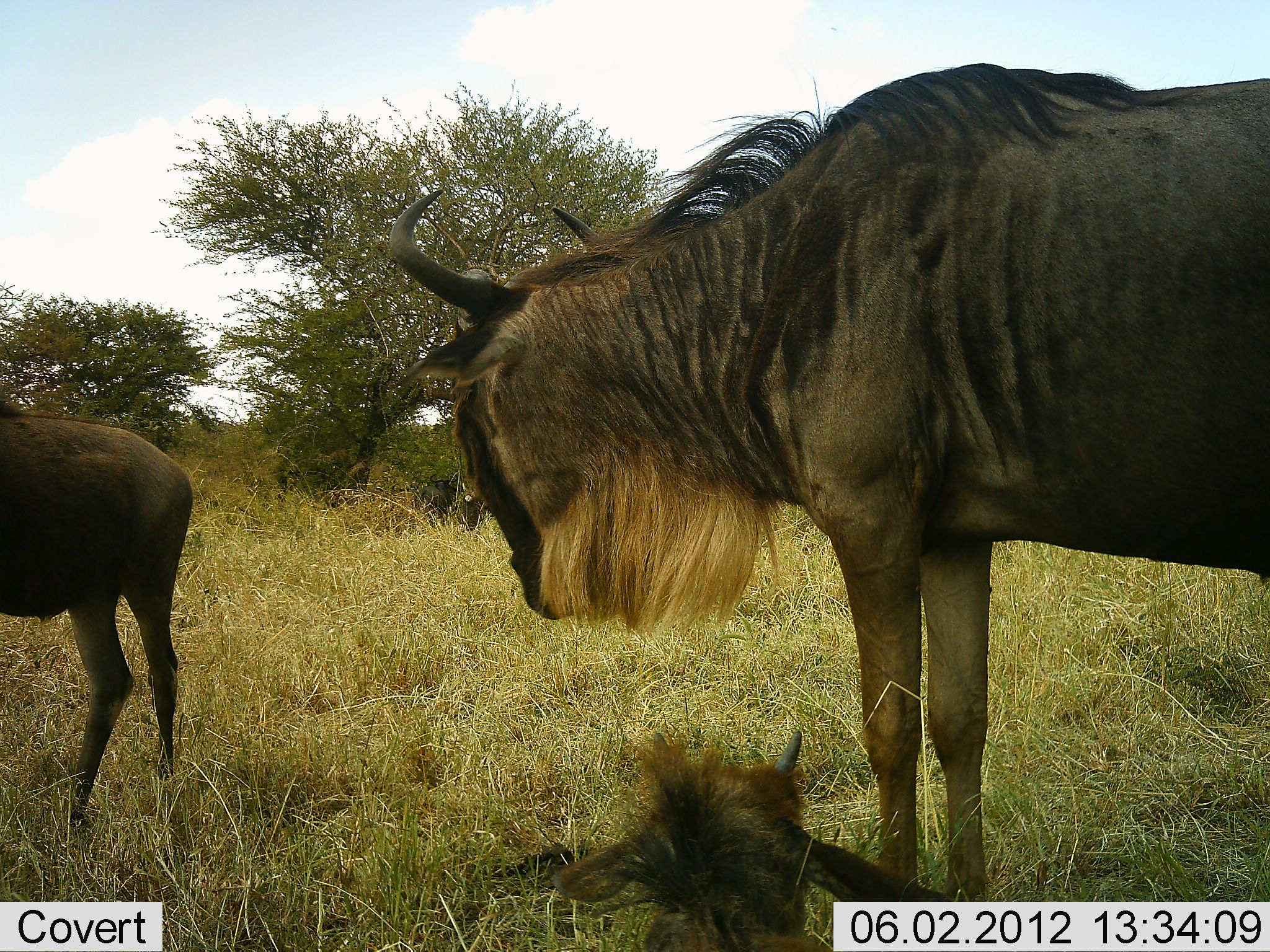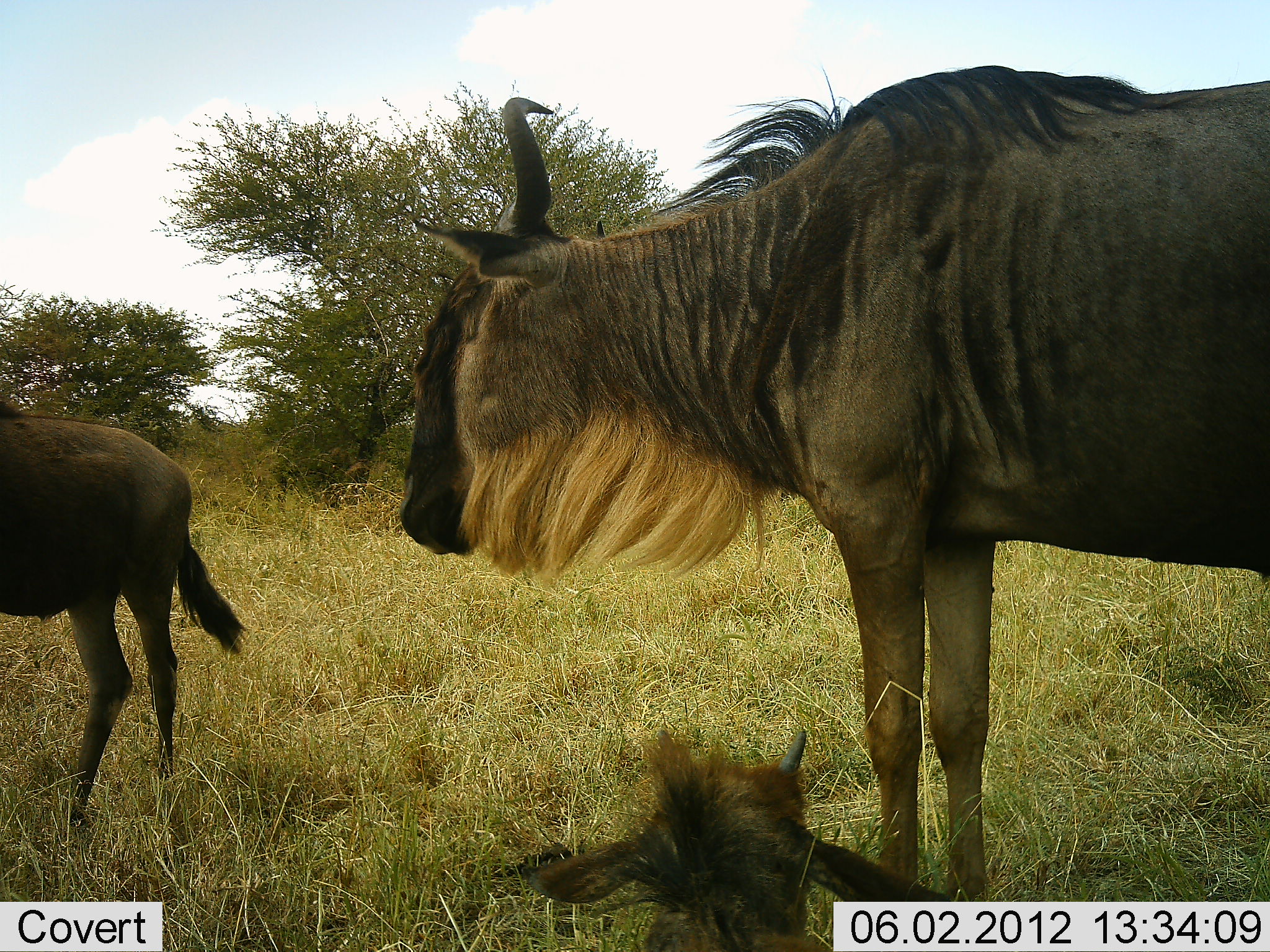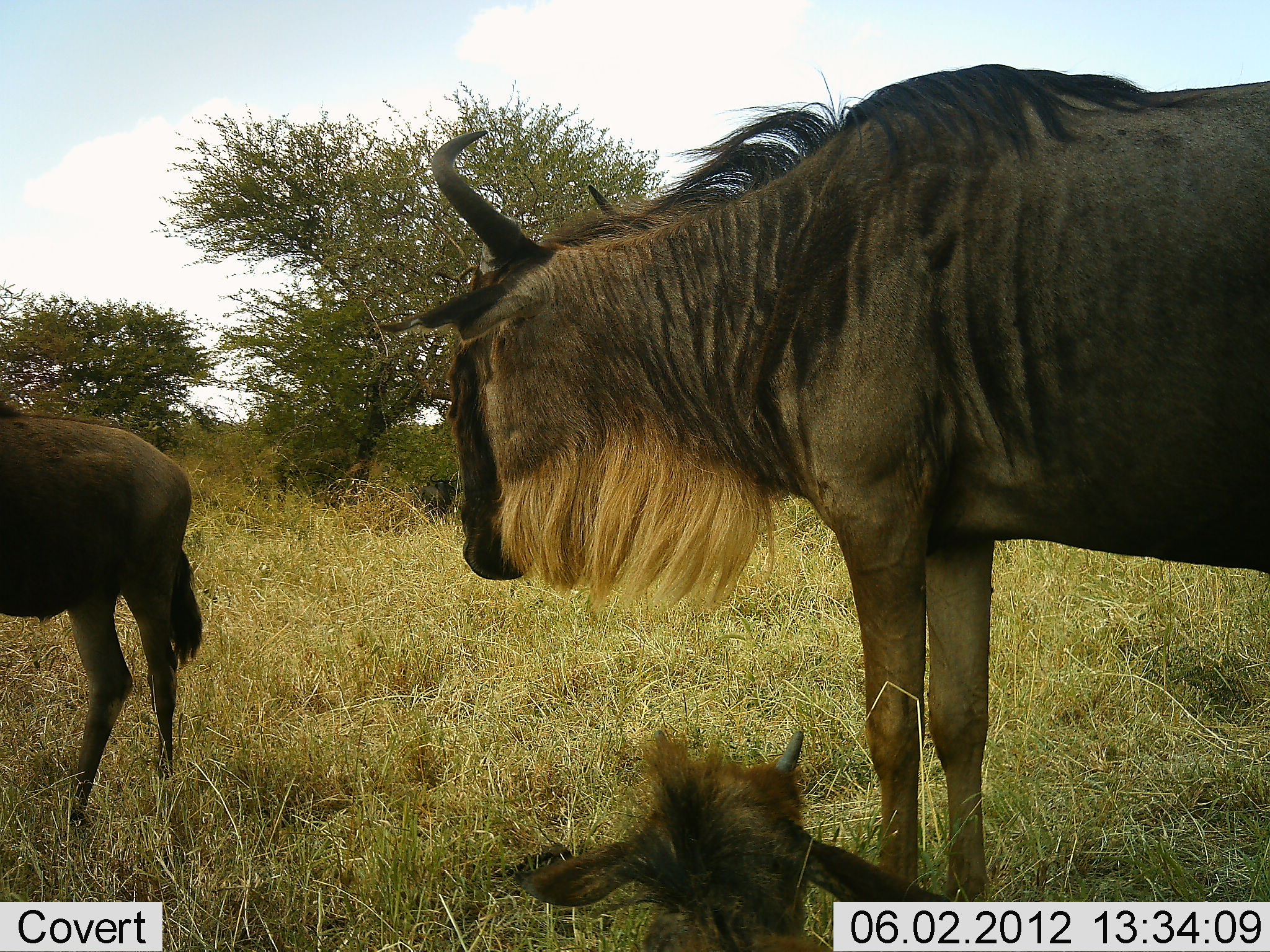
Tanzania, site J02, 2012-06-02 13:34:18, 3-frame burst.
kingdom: Animalia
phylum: Chordata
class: Mammalia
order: Artiodactyla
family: Bovidae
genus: Connochaetes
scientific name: Connochaetes taurinus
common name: blue wildebeest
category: wildebeest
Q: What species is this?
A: Wildebeest (blue wildebeest) (Connochaetes taurinus).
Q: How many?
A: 3.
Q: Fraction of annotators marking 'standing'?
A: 90%.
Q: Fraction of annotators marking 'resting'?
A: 80%.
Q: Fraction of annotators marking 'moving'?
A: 0%.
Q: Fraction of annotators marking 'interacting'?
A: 0%.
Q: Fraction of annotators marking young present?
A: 60%.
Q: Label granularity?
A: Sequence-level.